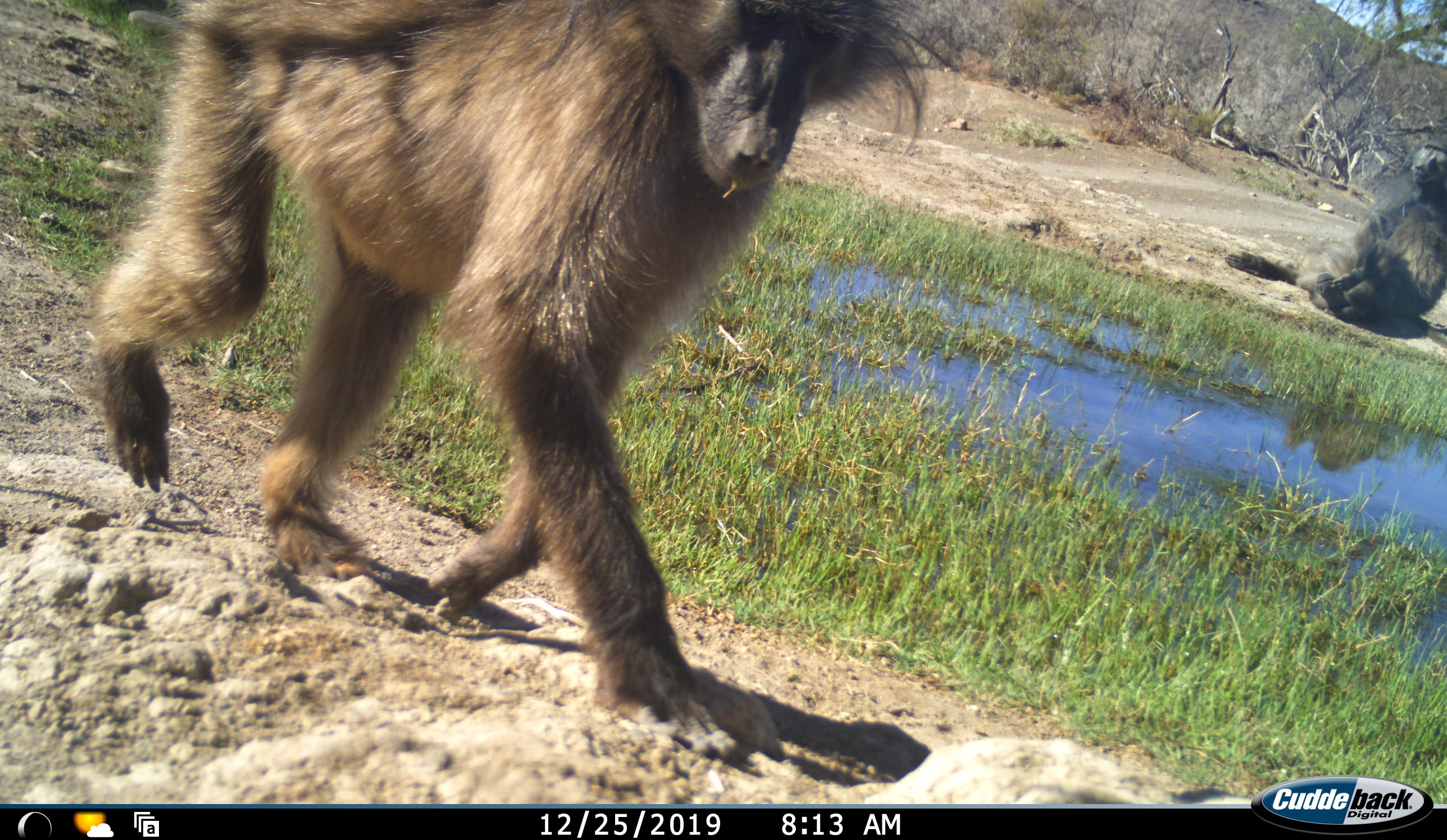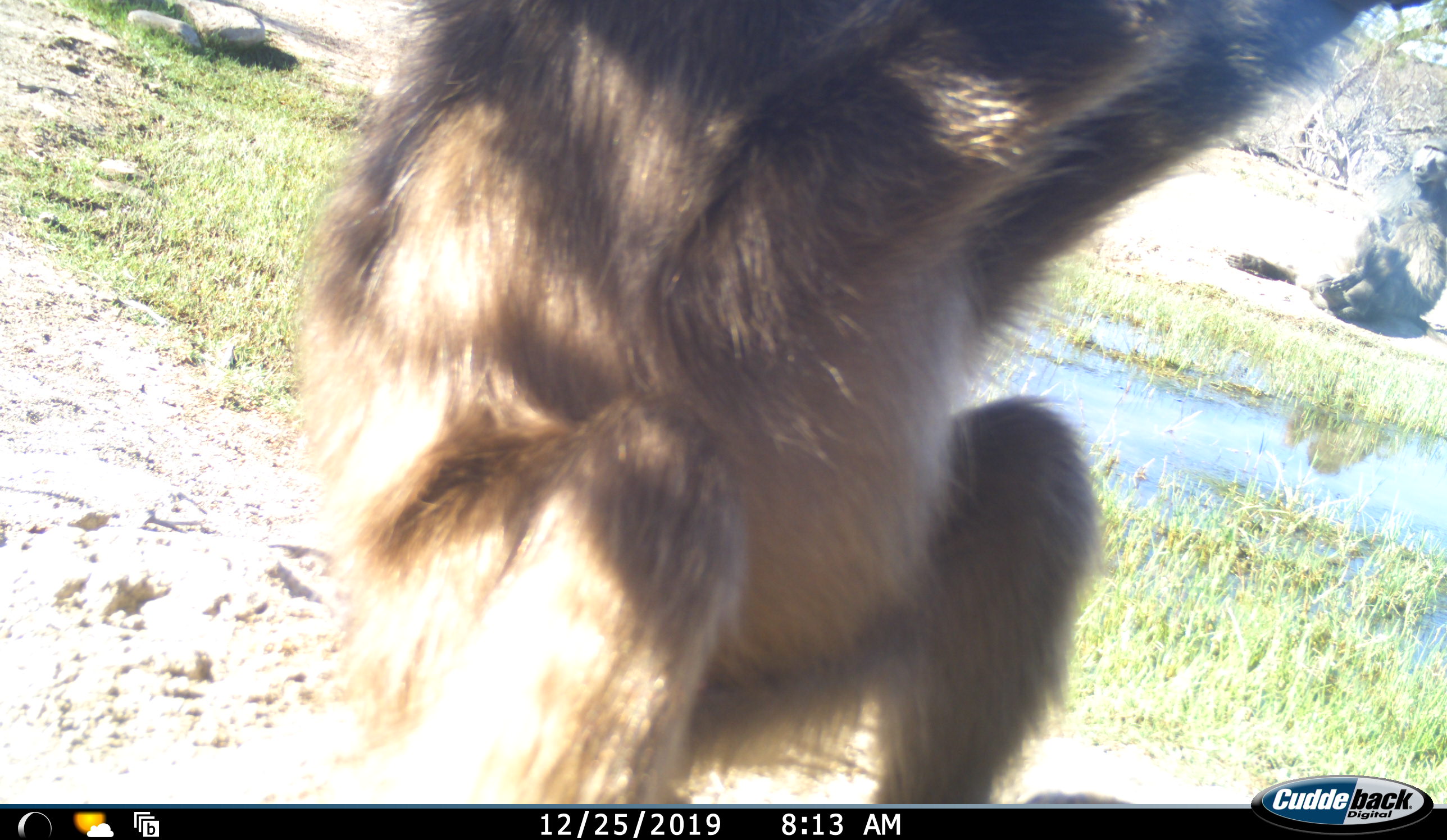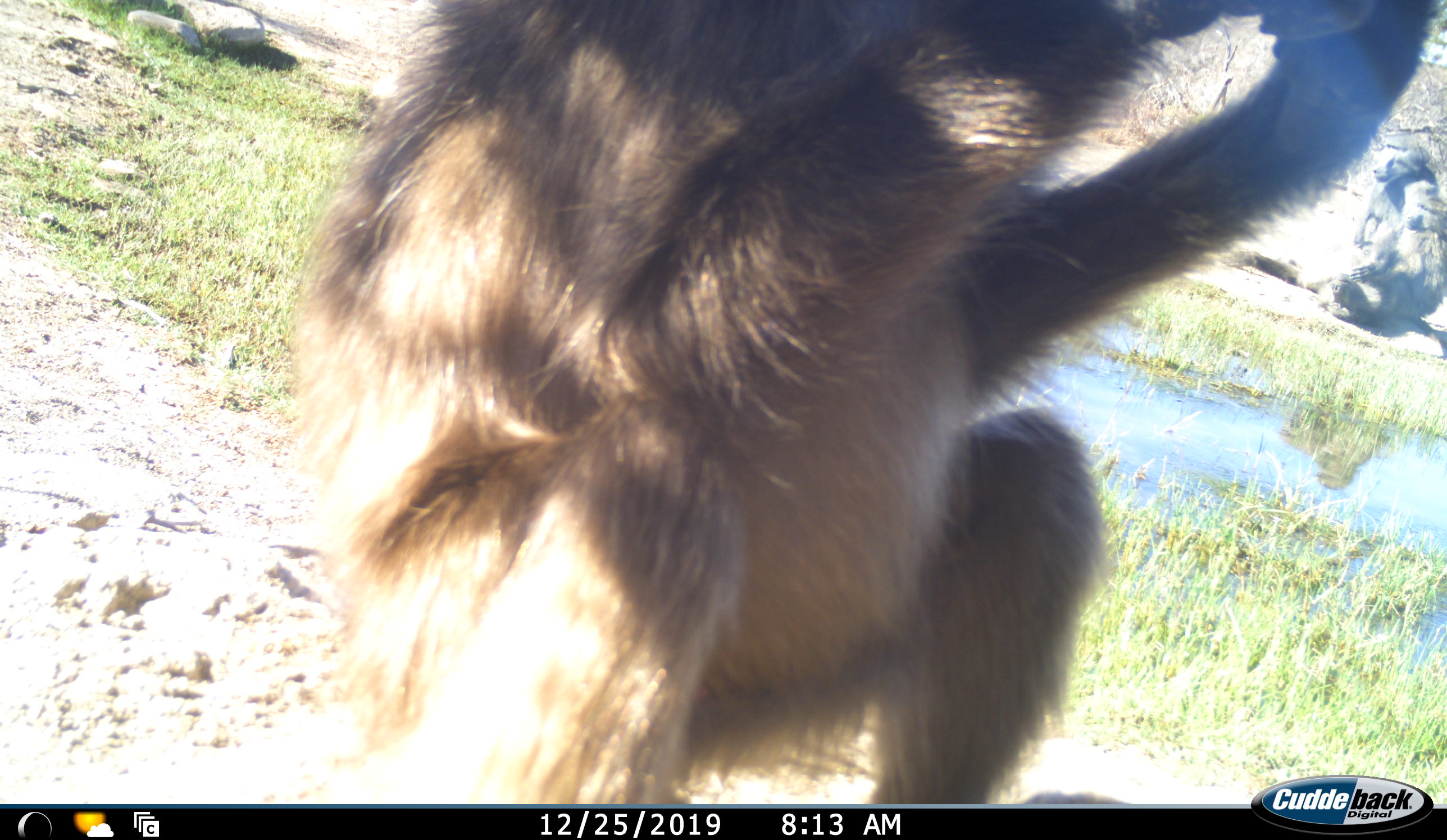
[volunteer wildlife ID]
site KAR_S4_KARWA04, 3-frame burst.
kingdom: Animalia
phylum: Chordata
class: Mammalia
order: Primates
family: Cercopithecidae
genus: Papio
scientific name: Papio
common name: baboon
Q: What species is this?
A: Baboon (Papio).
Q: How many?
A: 2.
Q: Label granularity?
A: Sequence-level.